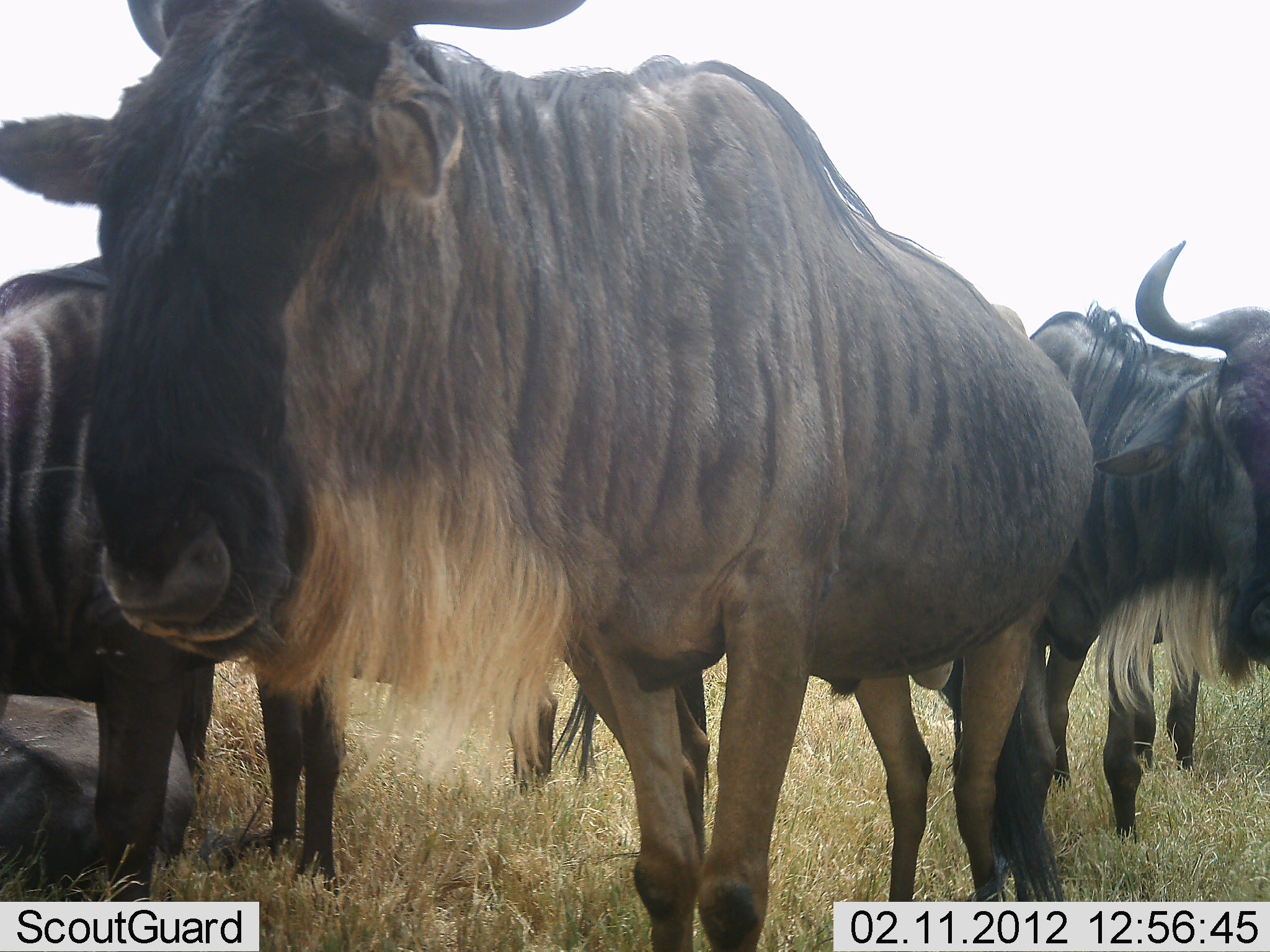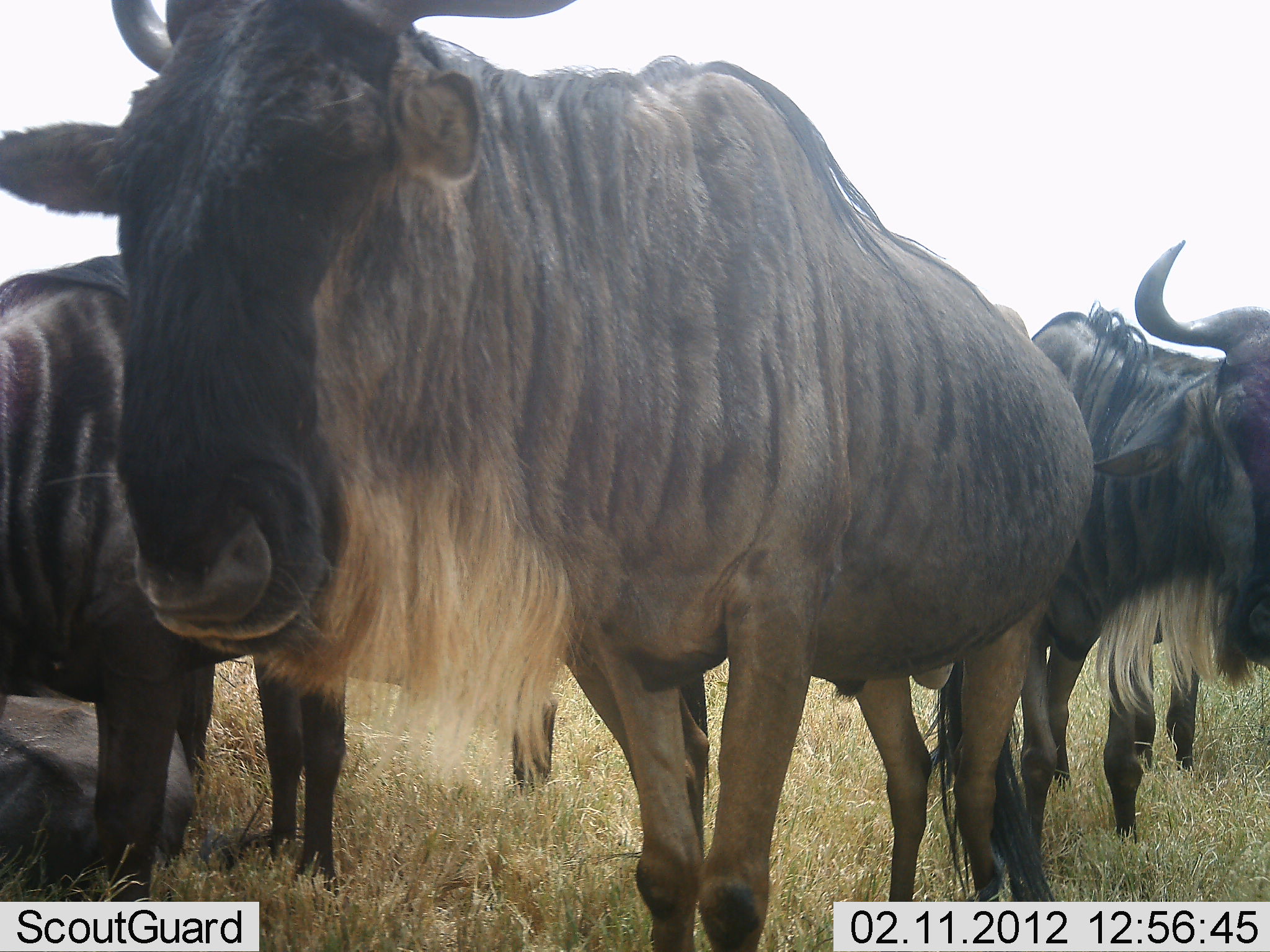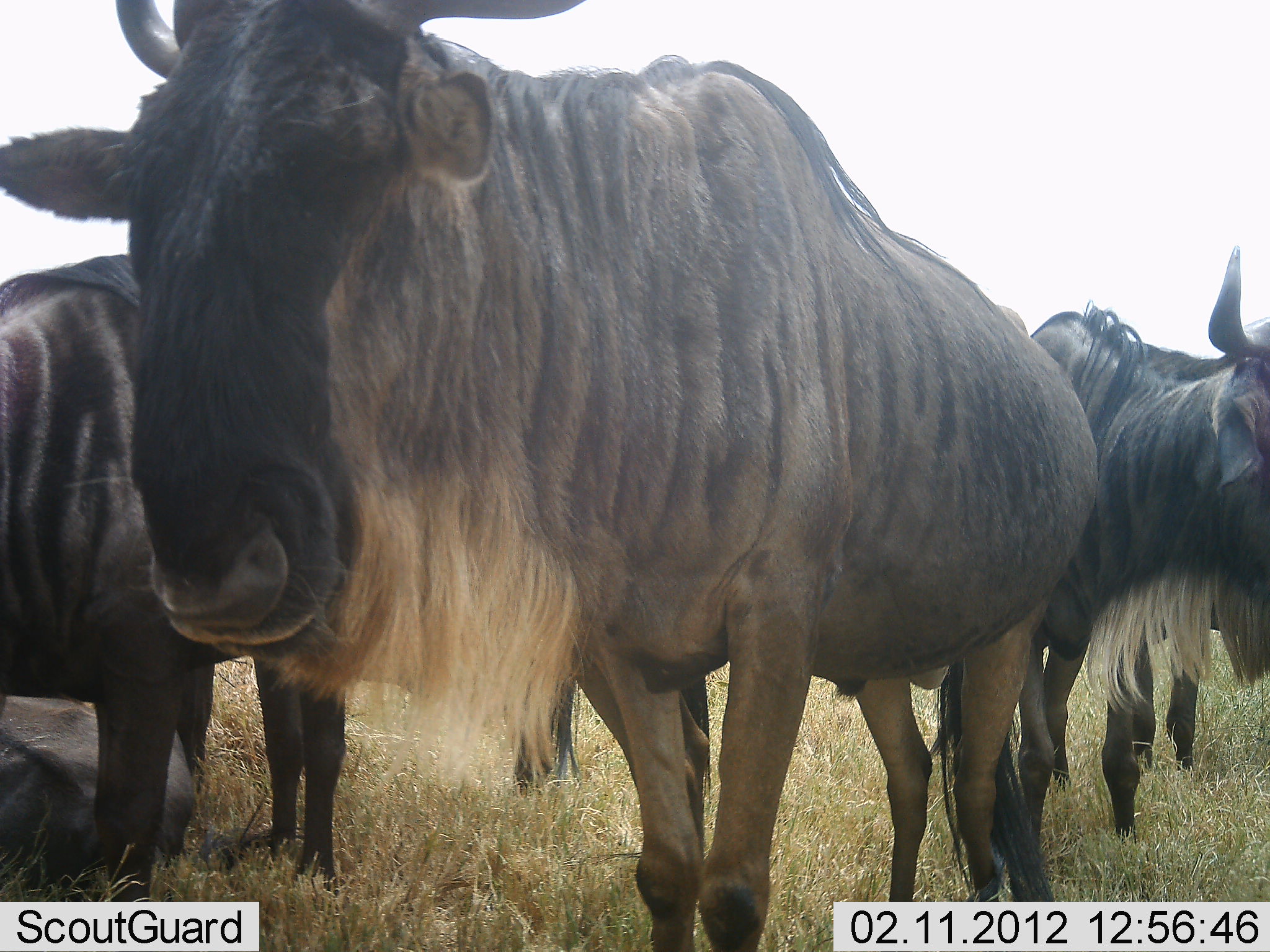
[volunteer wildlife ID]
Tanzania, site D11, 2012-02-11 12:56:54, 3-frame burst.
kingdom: Animalia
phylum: Chordata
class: Mammalia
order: Artiodactyla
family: Bovidae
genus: Connochaetes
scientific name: Connochaetes taurinus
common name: blue wildebeest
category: wildebeest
Wildebeest (blue wildebeest) (Connochaetes taurinus), count 4. Behavior (volunteer vote fractions): standing 100%, resting 47%, moving 6%, interacting 0%. Young present (vote fraction): 0%. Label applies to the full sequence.